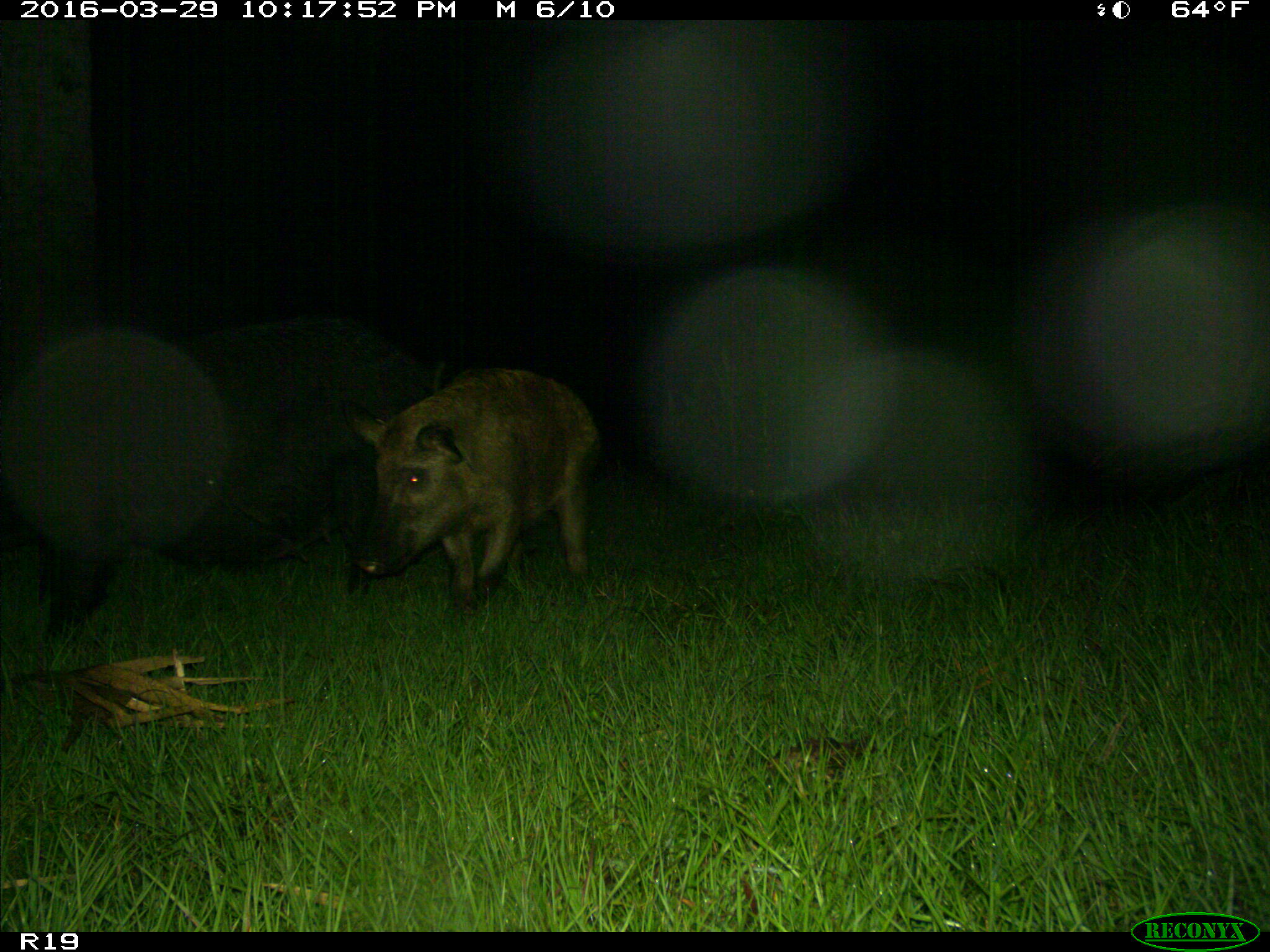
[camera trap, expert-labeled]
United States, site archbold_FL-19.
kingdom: Animalia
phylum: Chordata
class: Mammalia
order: Artiodactyla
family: Suidae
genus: Sus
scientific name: Sus scrofa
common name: wild boar